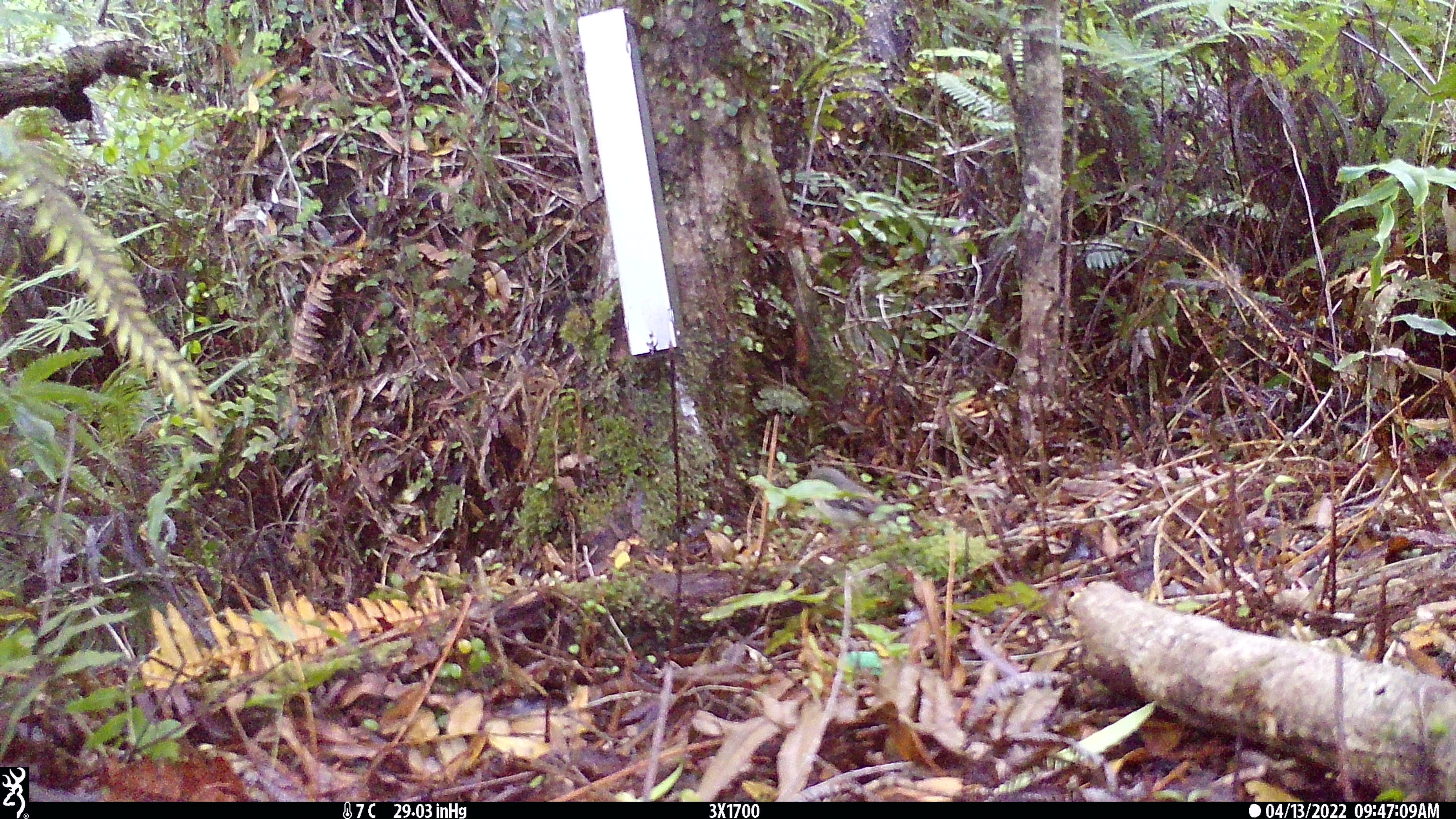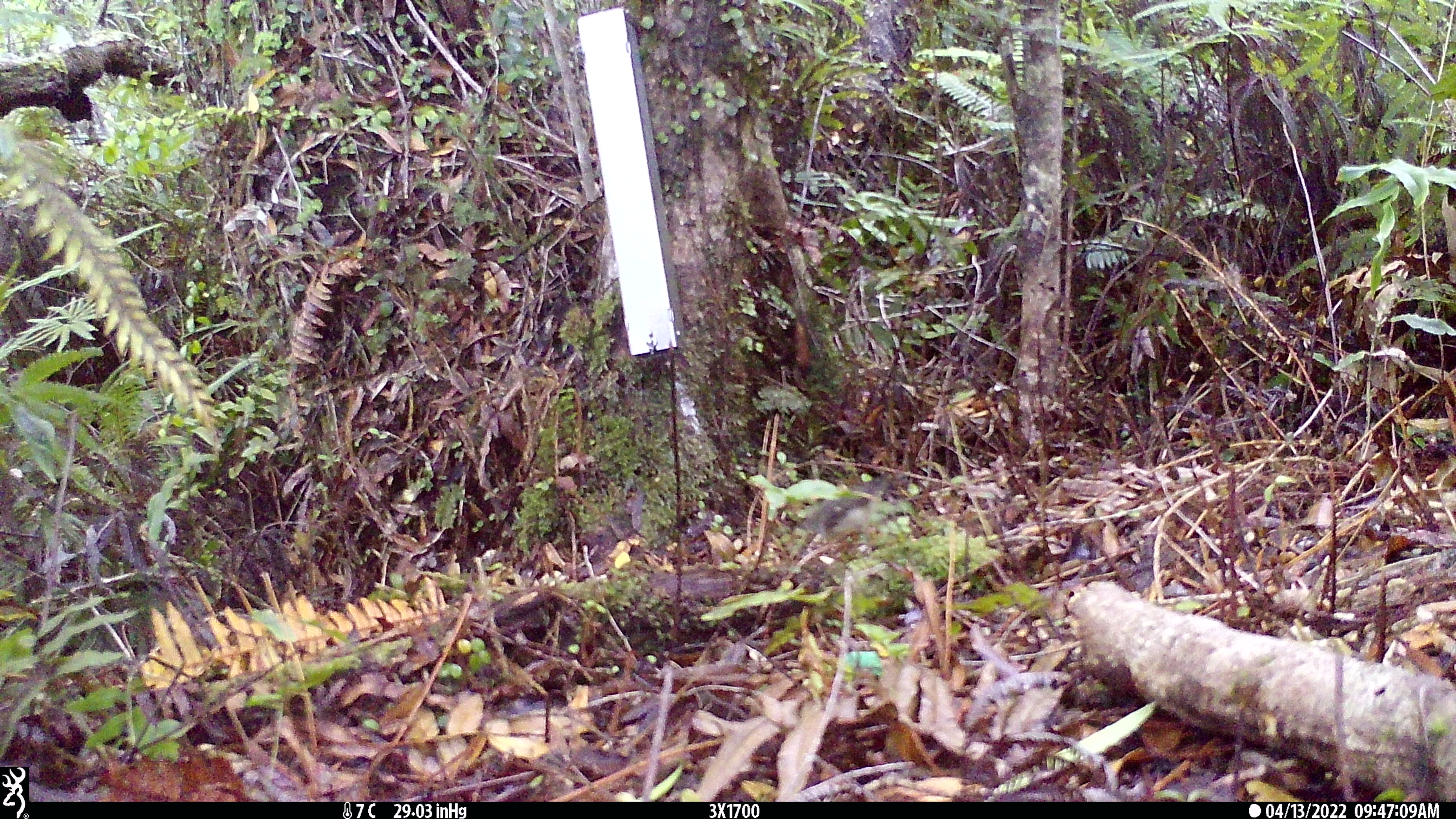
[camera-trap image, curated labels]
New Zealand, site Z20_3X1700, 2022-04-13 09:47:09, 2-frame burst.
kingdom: Animalia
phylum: Chordata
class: Aves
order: Passeriformes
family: Petroicidae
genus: Petroica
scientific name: Petroica macrocephala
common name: tomtit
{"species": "tomtit (Petroica macrocephala)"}